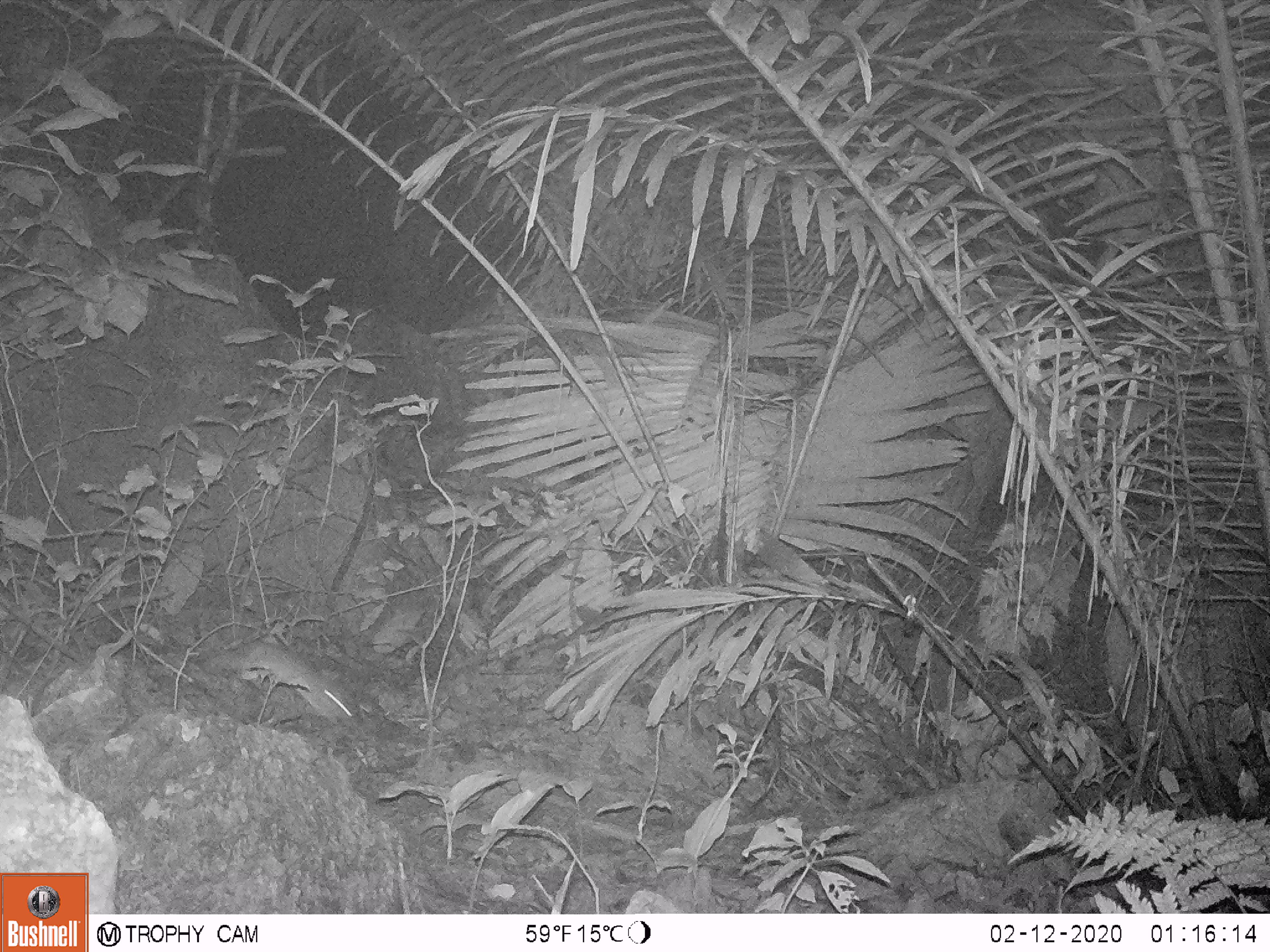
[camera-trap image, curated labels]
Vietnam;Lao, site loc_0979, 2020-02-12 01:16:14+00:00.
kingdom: Animalia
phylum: Chordata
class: Mammalia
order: Rodentia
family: Muridae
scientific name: Muridae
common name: old-world mice and rats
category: unidentified murid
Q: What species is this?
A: Unidentified murid (old-world mice and rats) (Muridae).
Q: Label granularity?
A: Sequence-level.